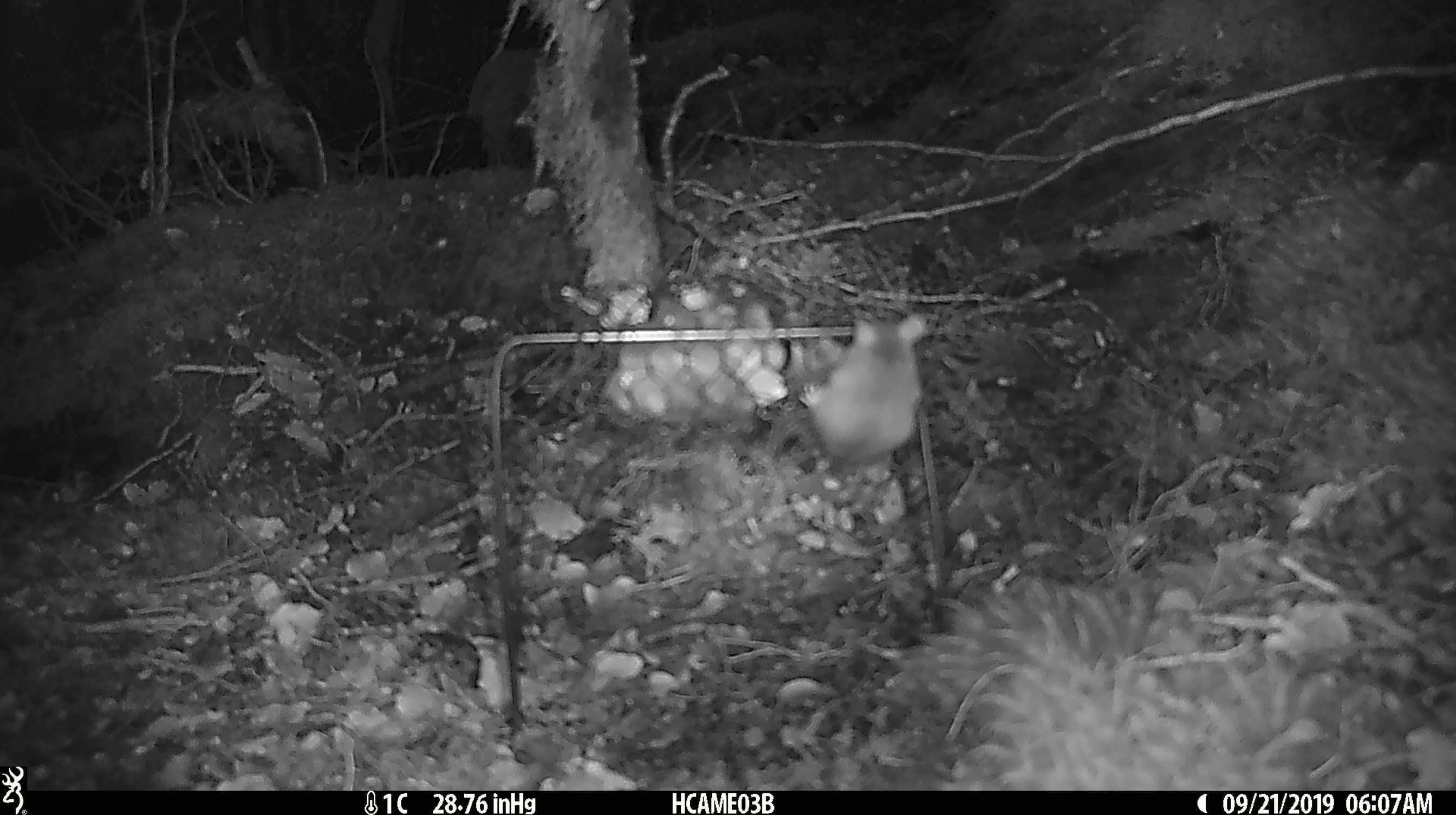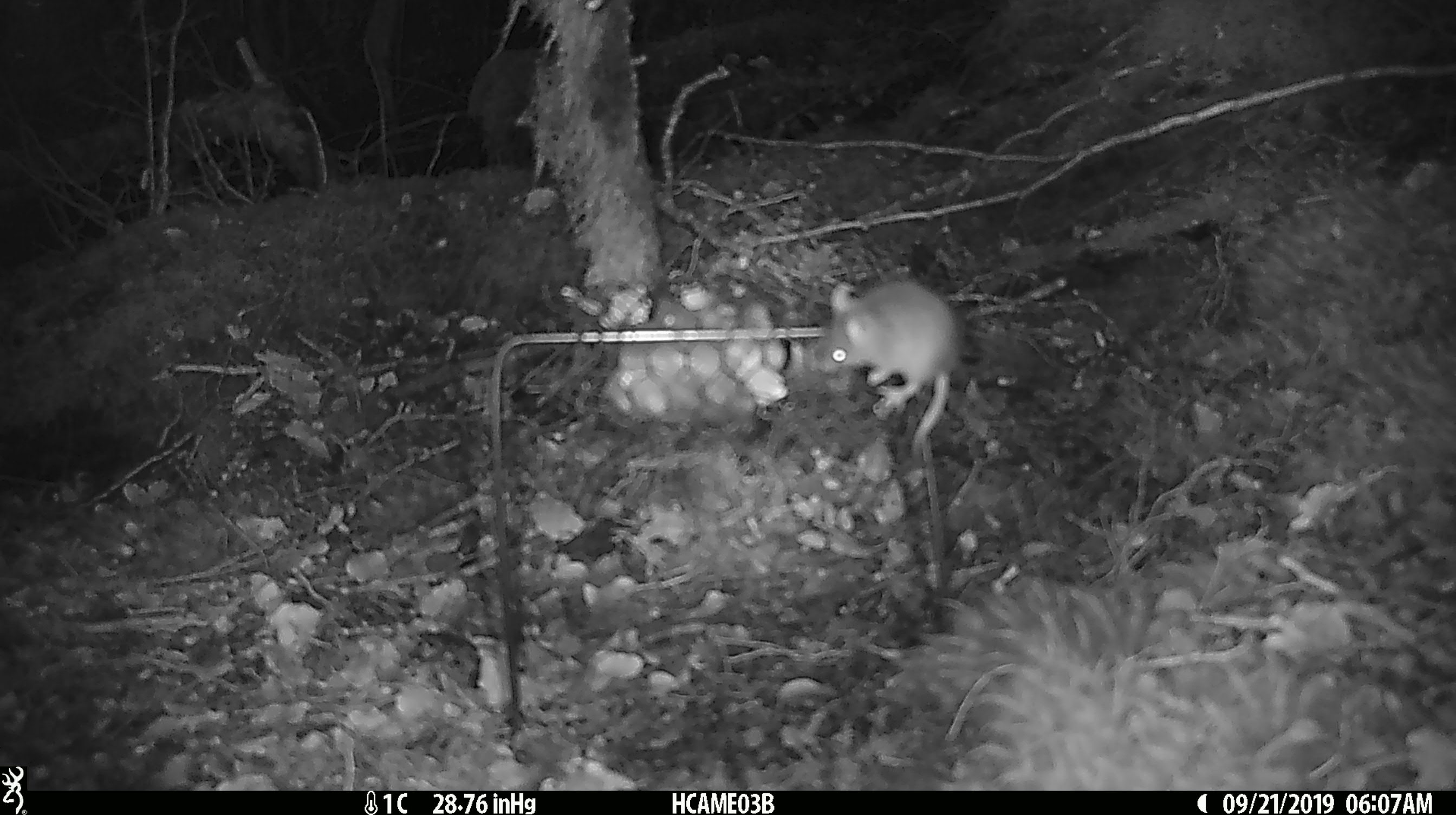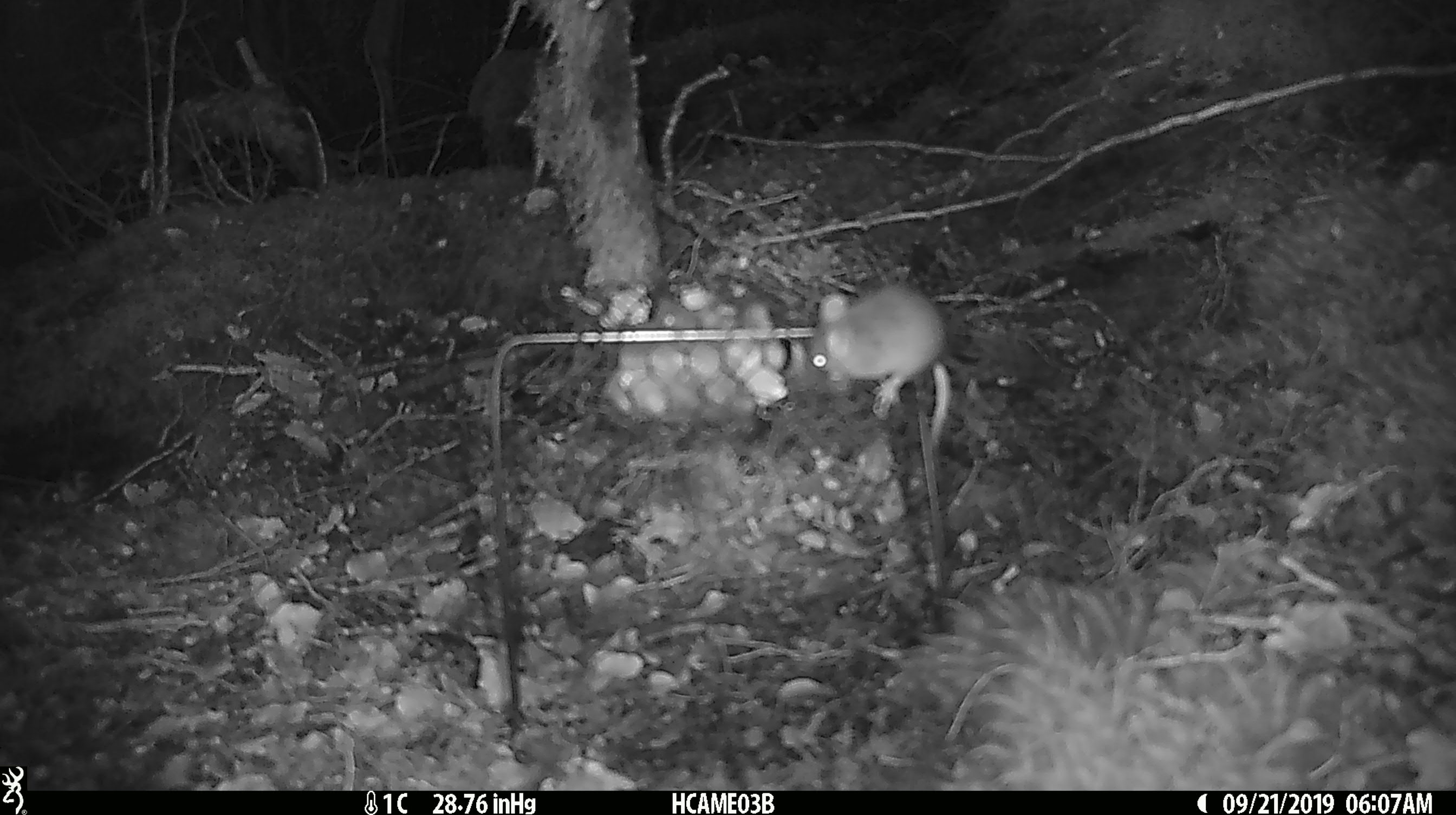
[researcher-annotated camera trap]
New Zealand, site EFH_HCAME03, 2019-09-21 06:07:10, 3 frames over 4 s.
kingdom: Animalia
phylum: Chordata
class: Mammalia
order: Rodentia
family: Muridae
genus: Mus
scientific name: Mus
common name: mouse